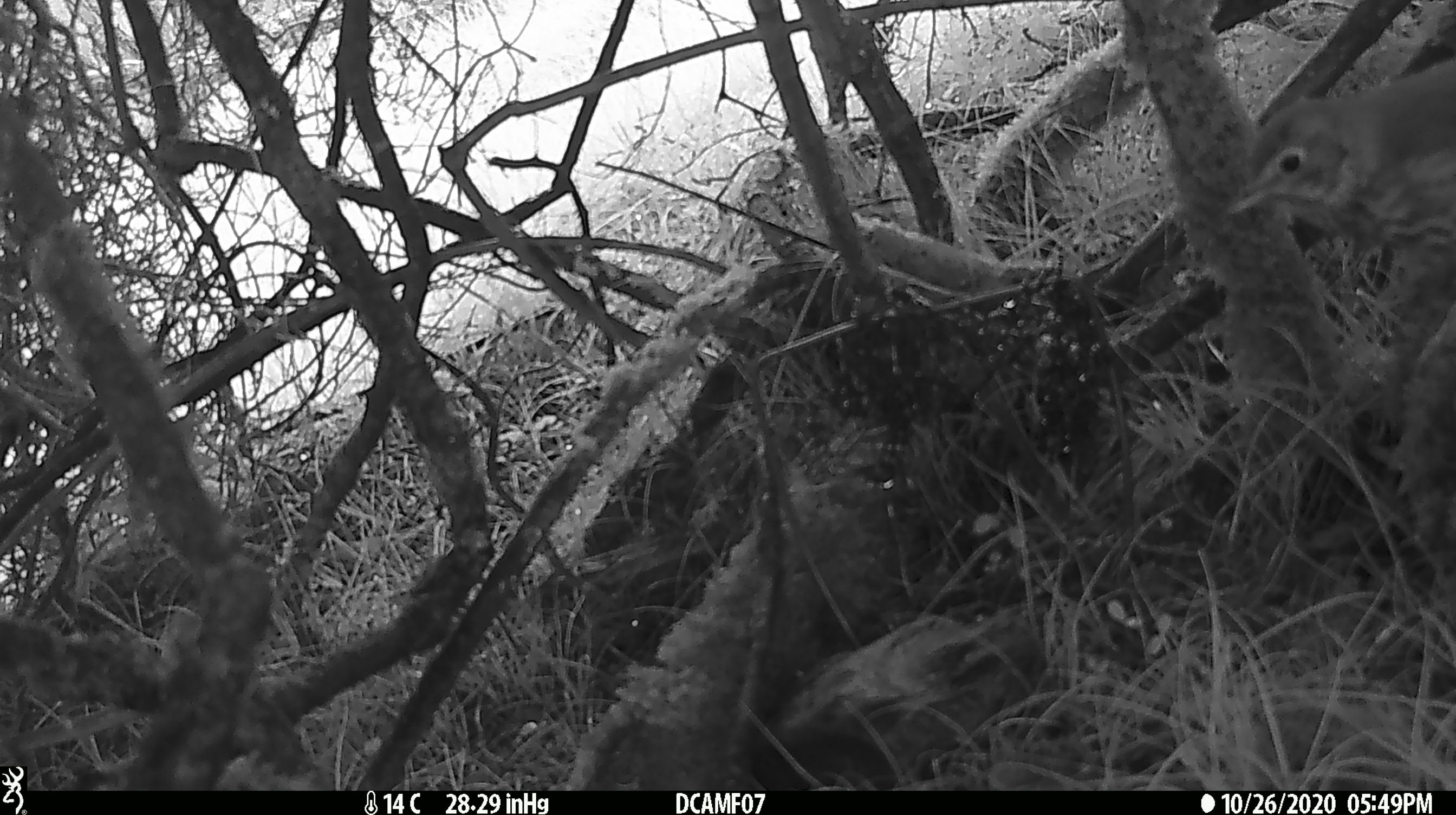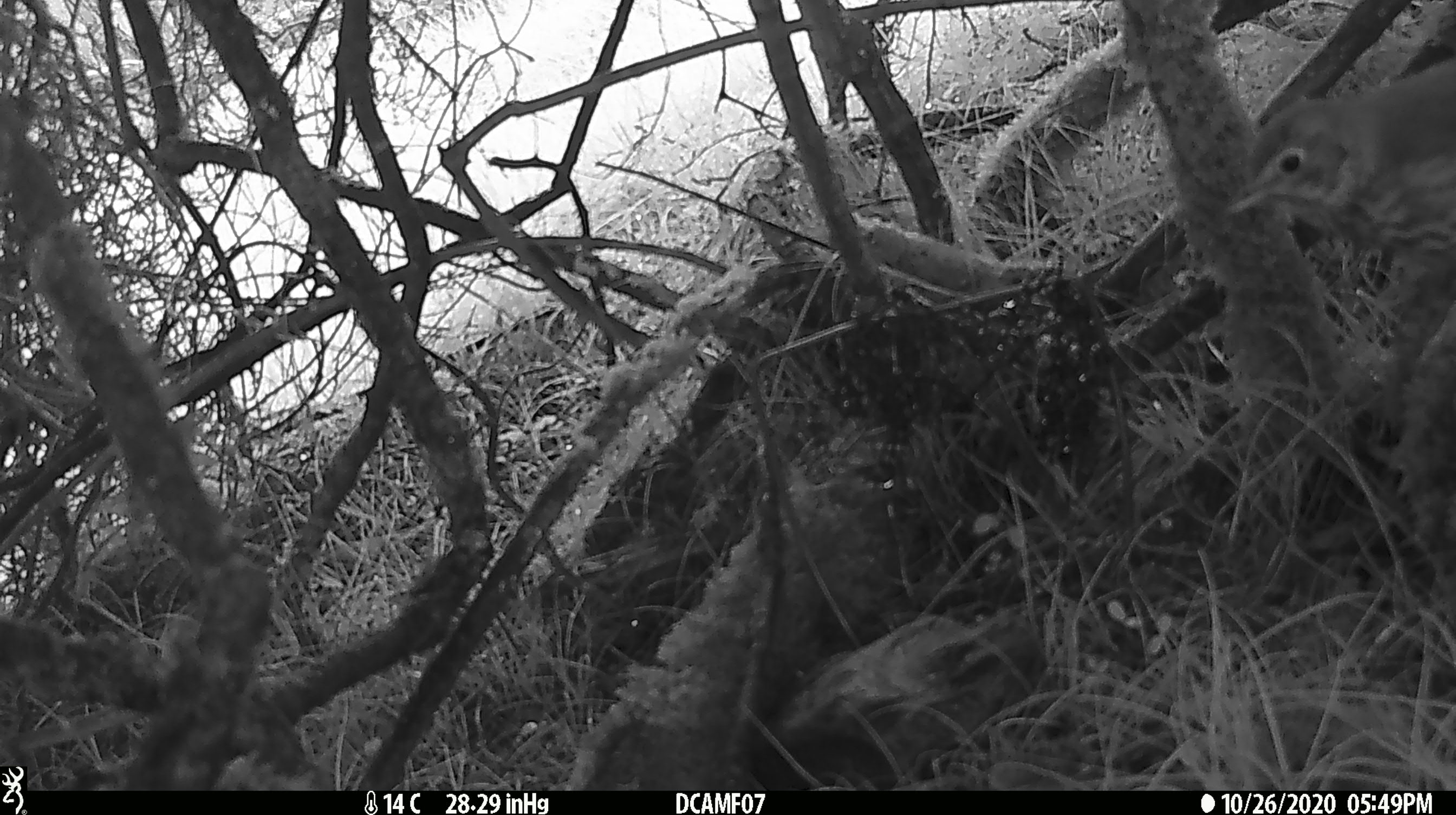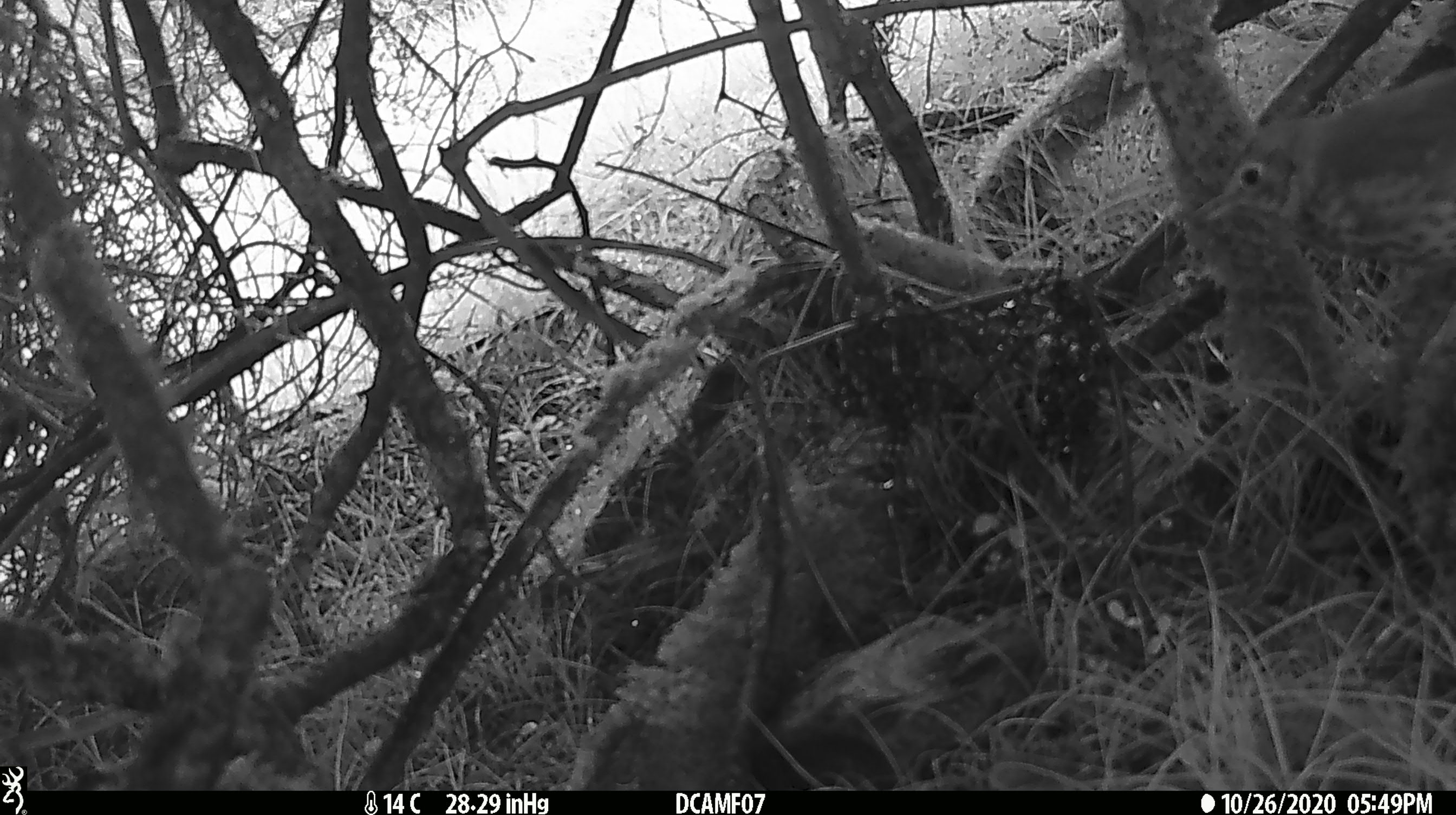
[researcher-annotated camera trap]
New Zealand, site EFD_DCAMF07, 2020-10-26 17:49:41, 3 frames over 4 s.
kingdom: Animalia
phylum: Chordata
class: Aves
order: Passeriformes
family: Turdidae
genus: Turdus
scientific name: Turdus philomelos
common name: song thrush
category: thrush